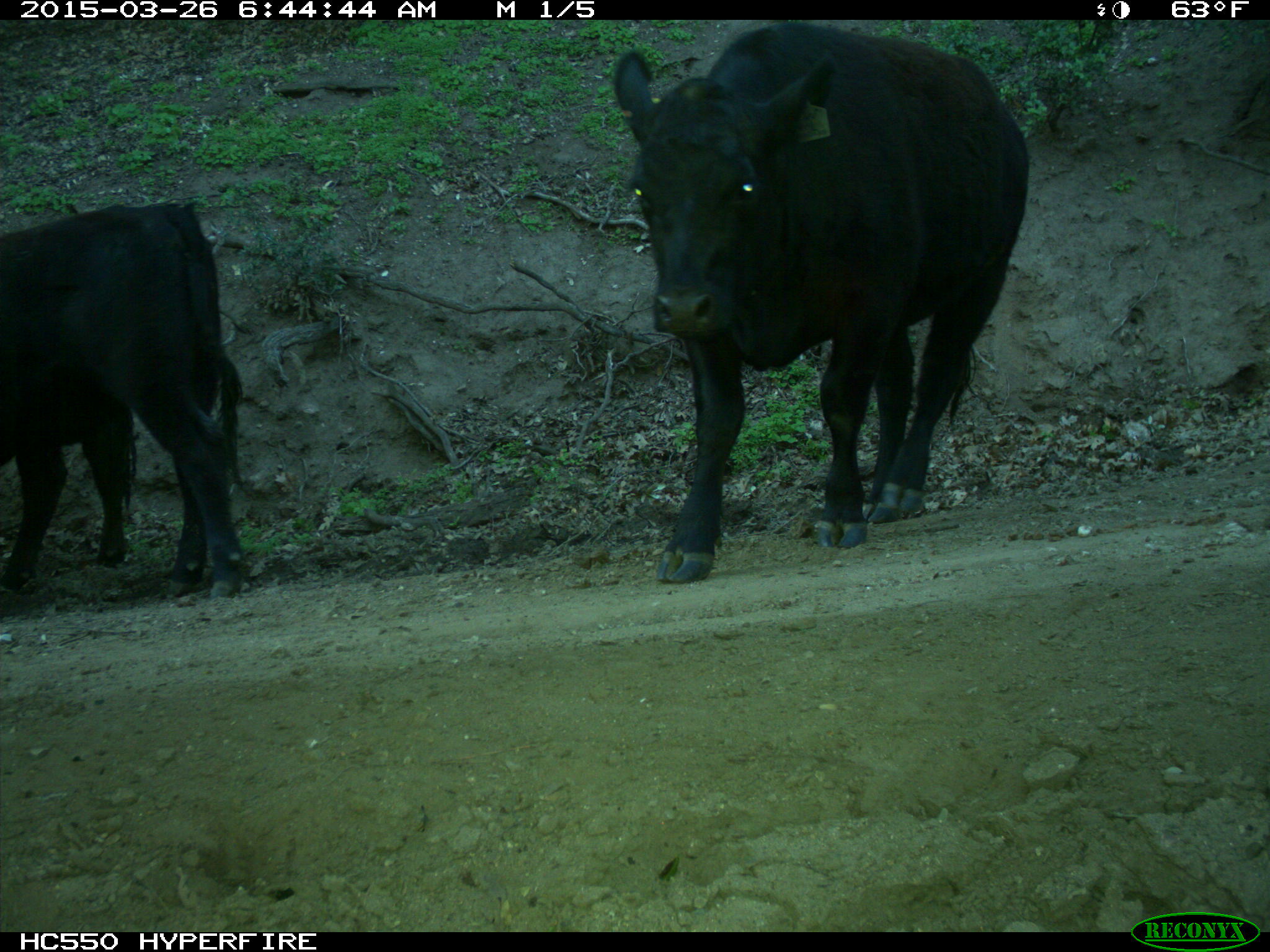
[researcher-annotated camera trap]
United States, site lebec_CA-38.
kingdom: Animalia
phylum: Chordata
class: Mammalia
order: Artiodactyla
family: Bovidae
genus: Bos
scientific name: Bos taurus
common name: domestic cow